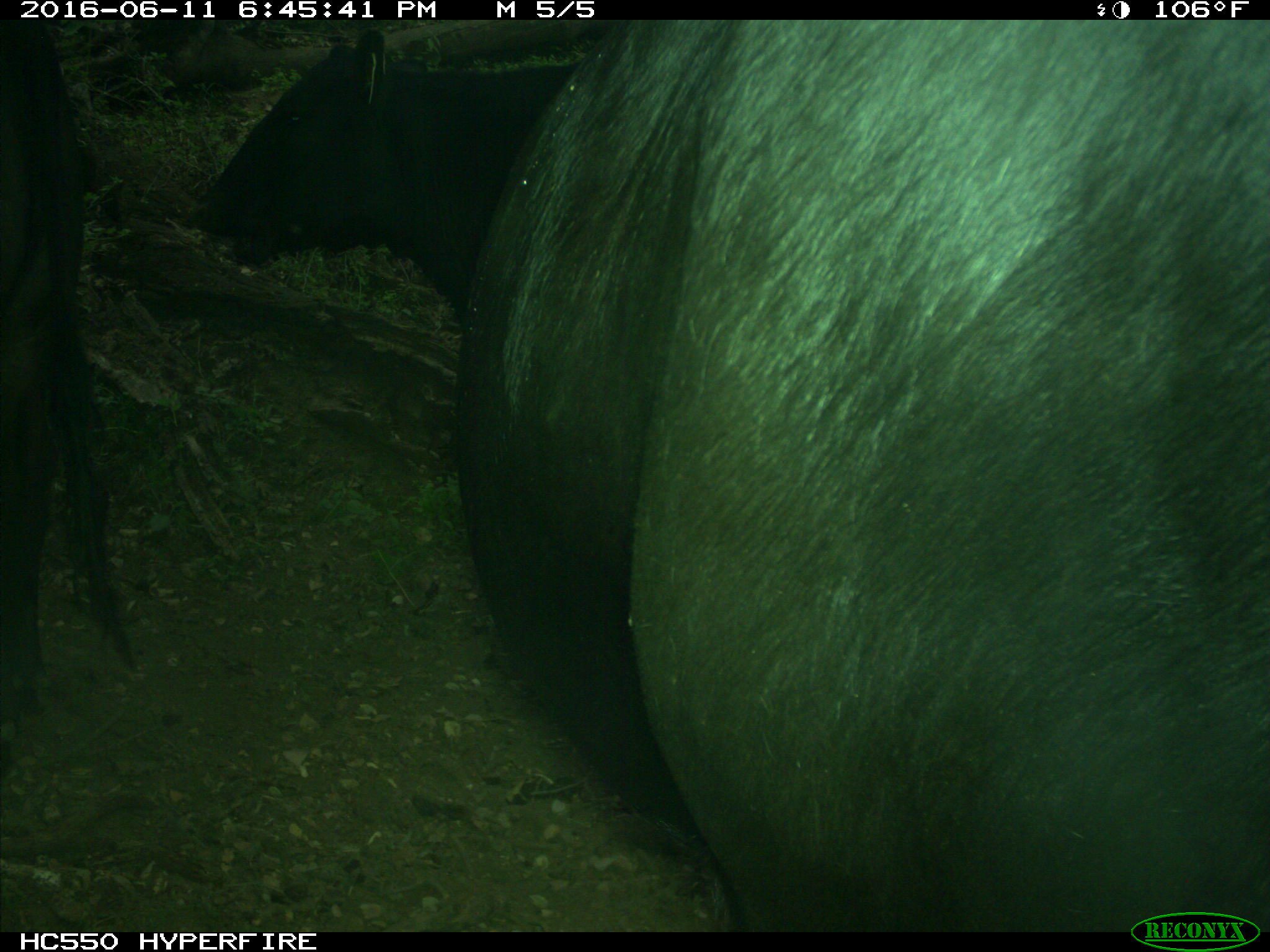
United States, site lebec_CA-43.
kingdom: Animalia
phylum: Chordata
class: Mammalia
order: Artiodactyla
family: Bovidae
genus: Bos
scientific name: Bos taurus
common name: domestic cow